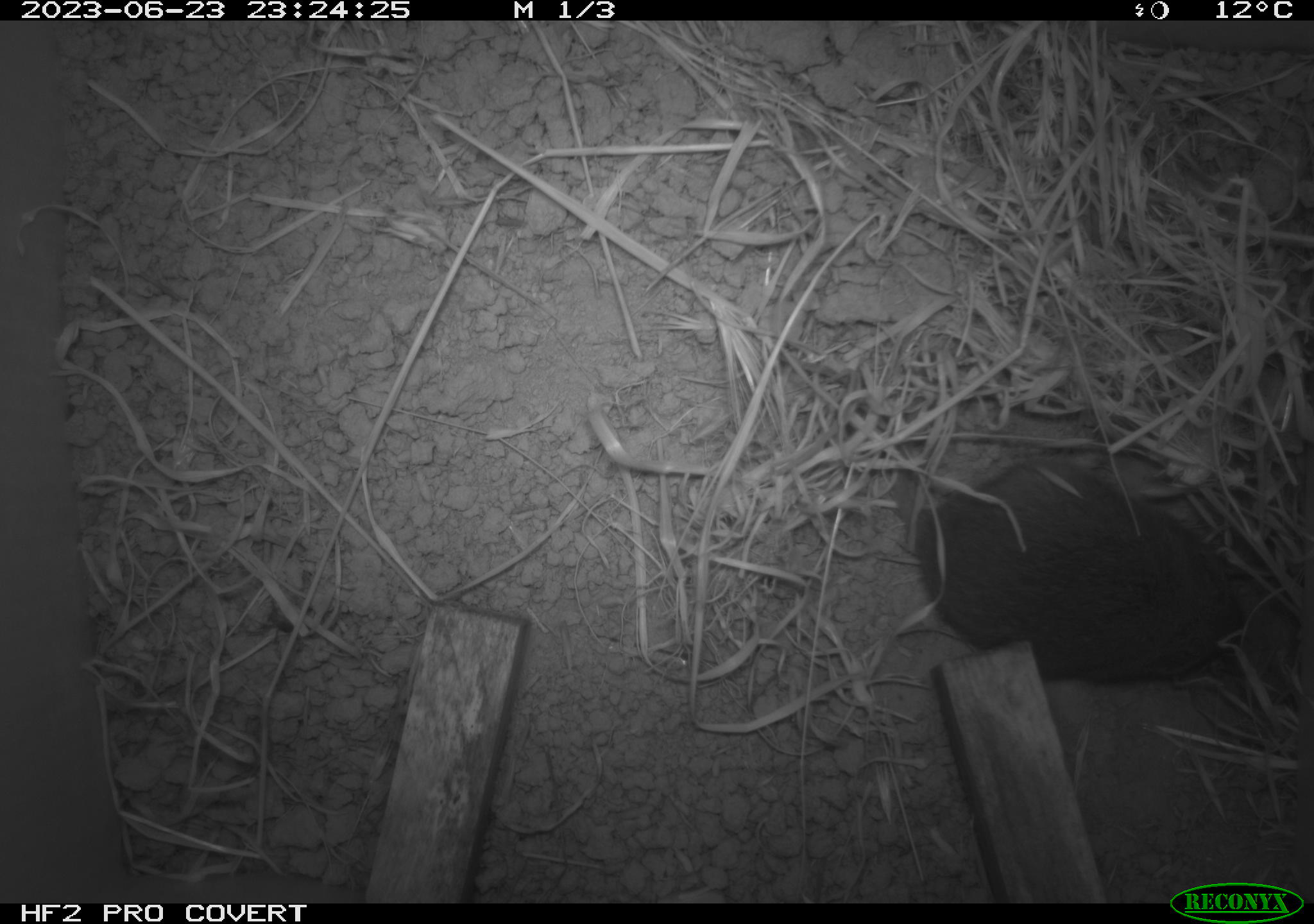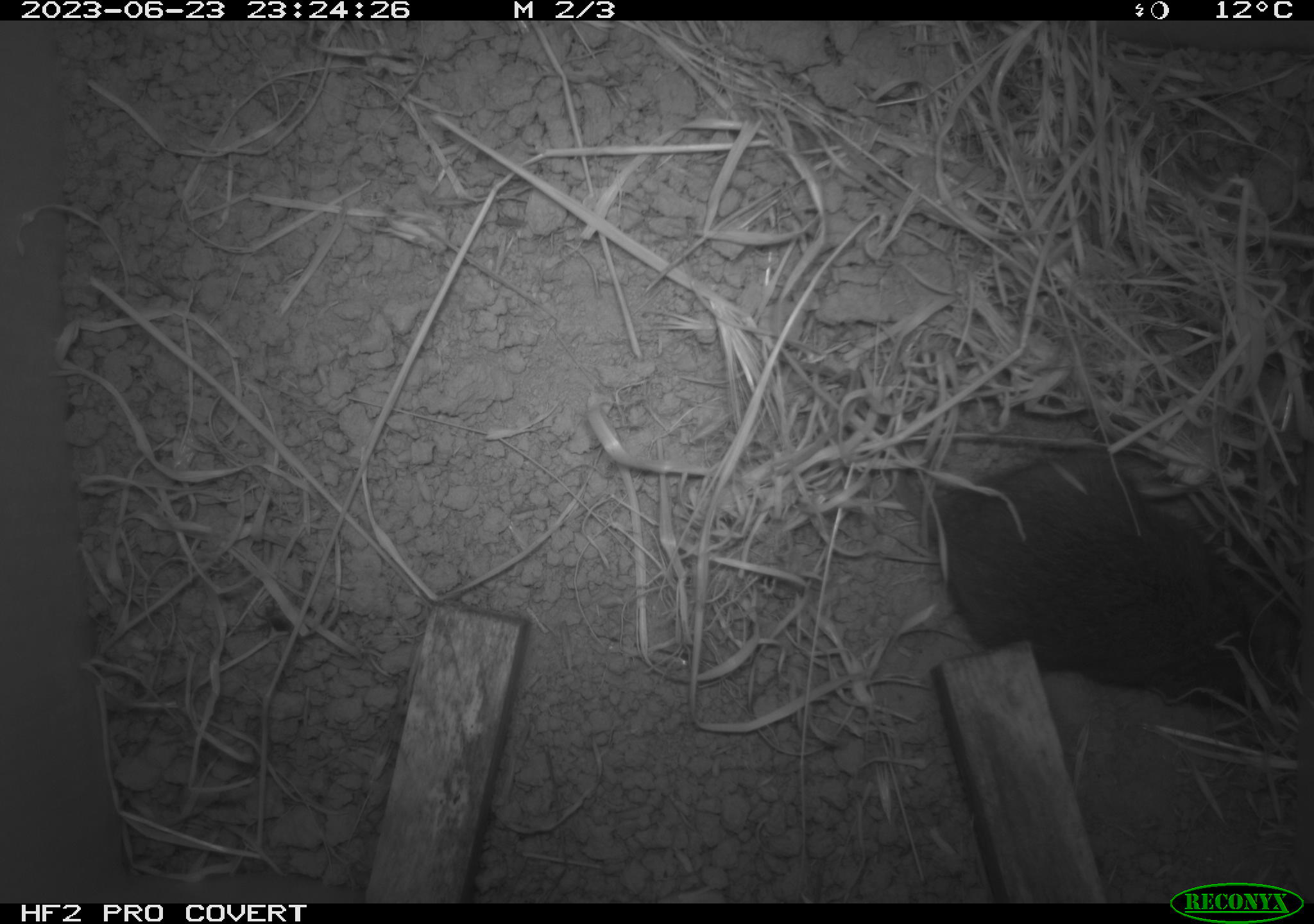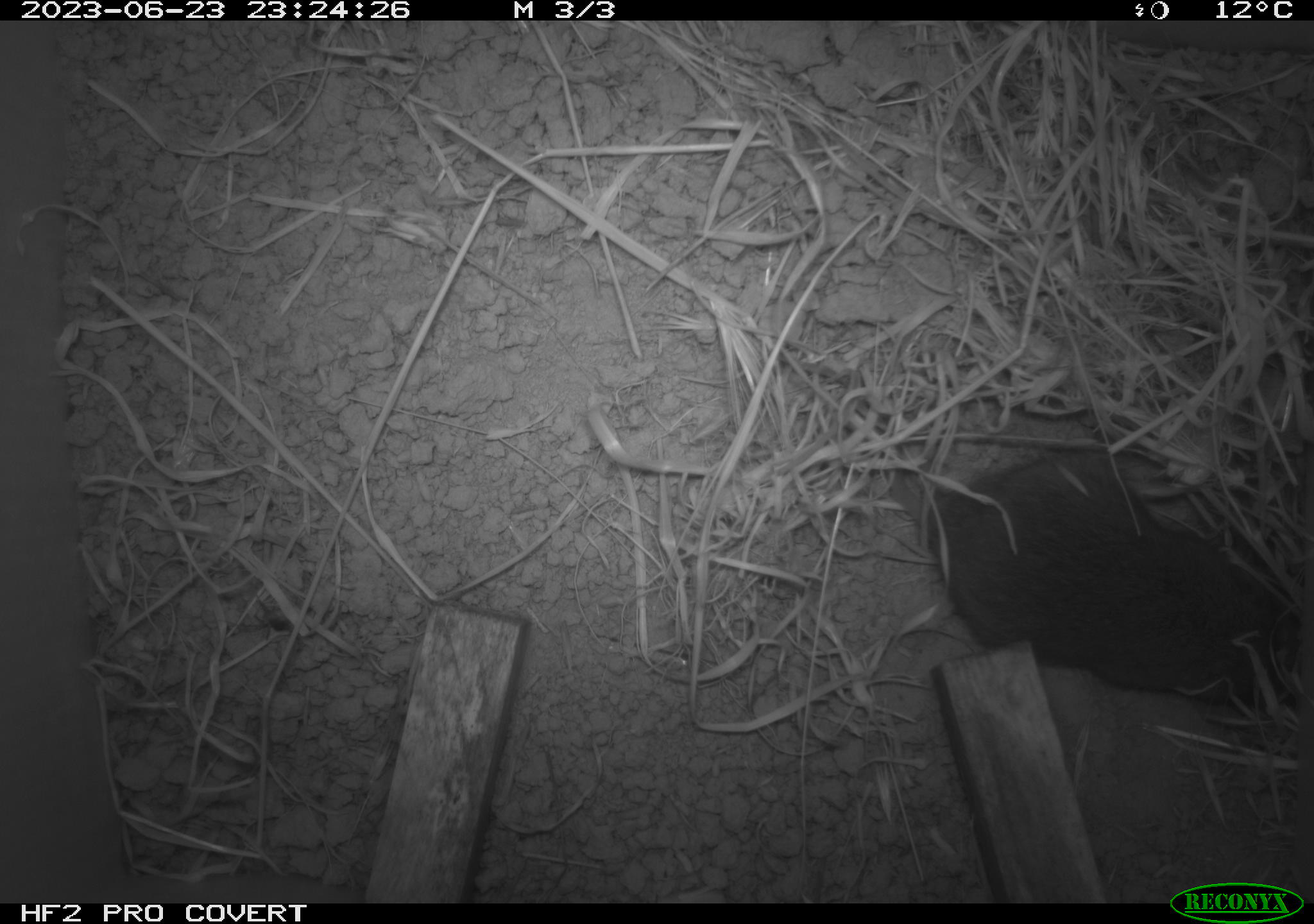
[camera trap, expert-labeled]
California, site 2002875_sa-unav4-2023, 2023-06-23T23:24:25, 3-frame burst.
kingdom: Animalia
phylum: Chordata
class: Mammalia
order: Rodentia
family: Cricetidae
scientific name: Arvicolinae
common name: voles, lemmings, and muskrats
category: arvicolinae subfamily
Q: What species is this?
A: Arvicolinae subfamily (voles, lemmings, and muskrats) (Arvicolinae).